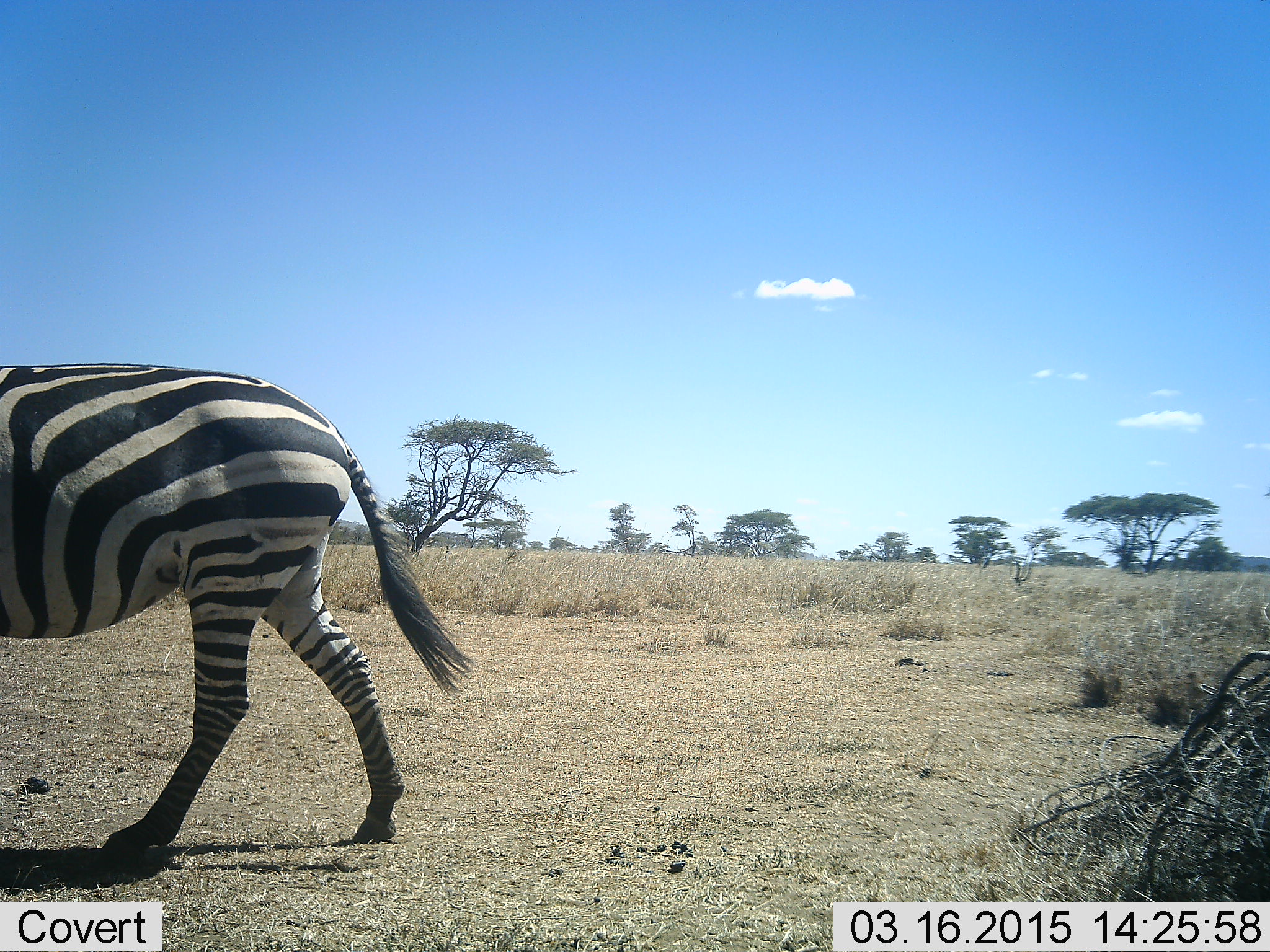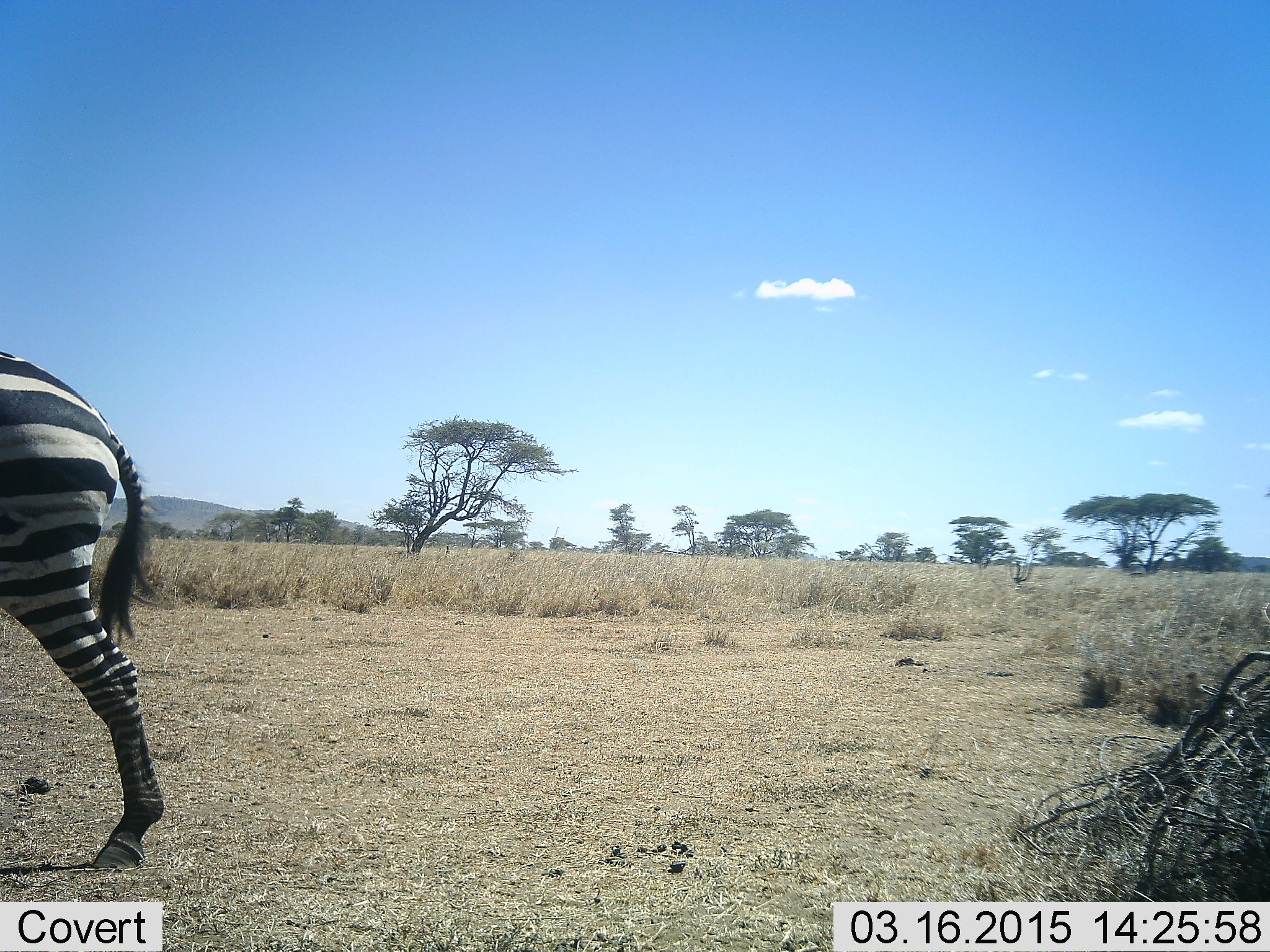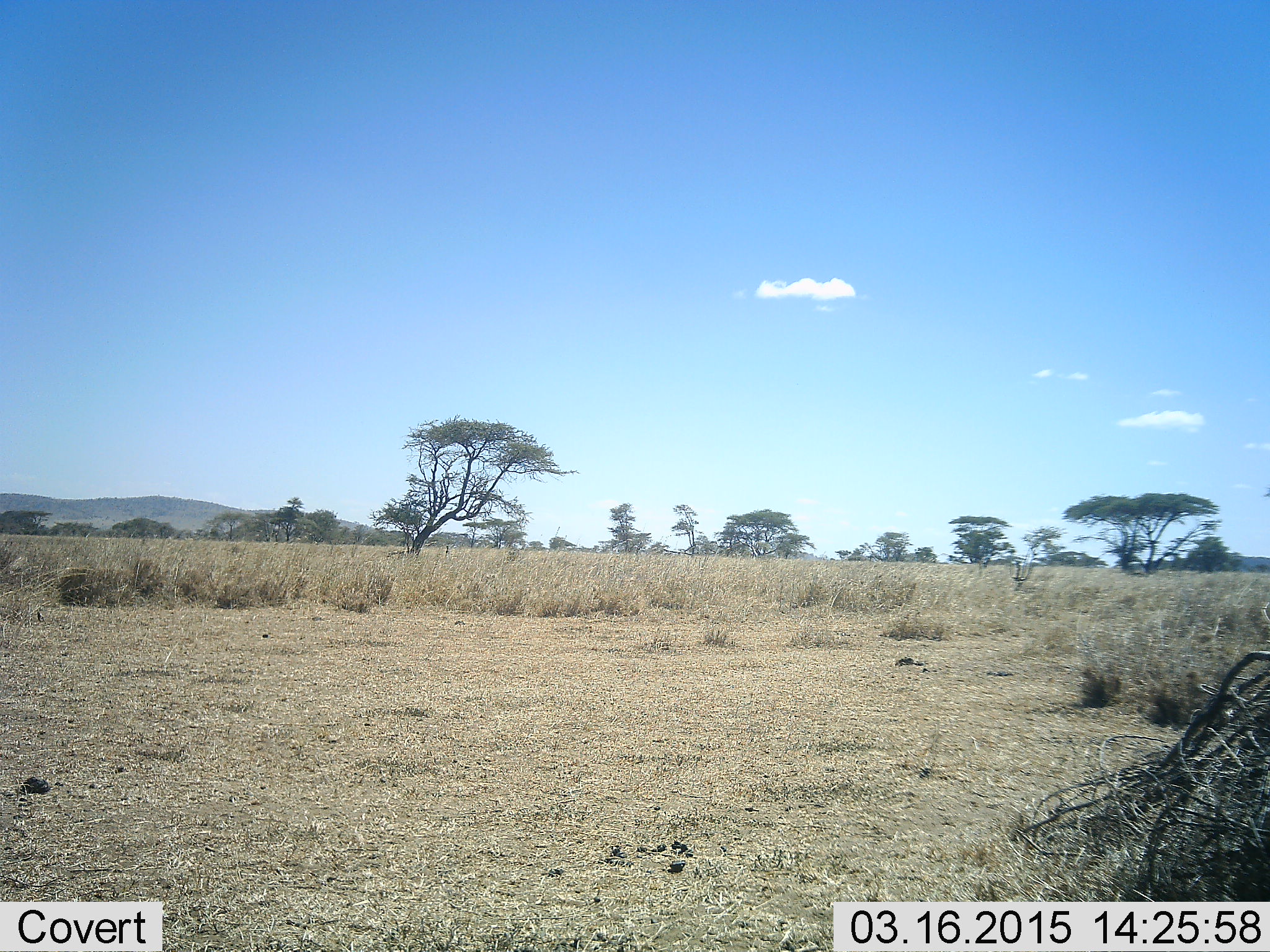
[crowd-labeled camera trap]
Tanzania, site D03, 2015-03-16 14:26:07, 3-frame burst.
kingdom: Animalia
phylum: Chordata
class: Mammalia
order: Perissodactyla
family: Equidae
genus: Equus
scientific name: Equus quagga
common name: plains zebra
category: zebra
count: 1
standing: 10%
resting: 0%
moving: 100%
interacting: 0%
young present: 0%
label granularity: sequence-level